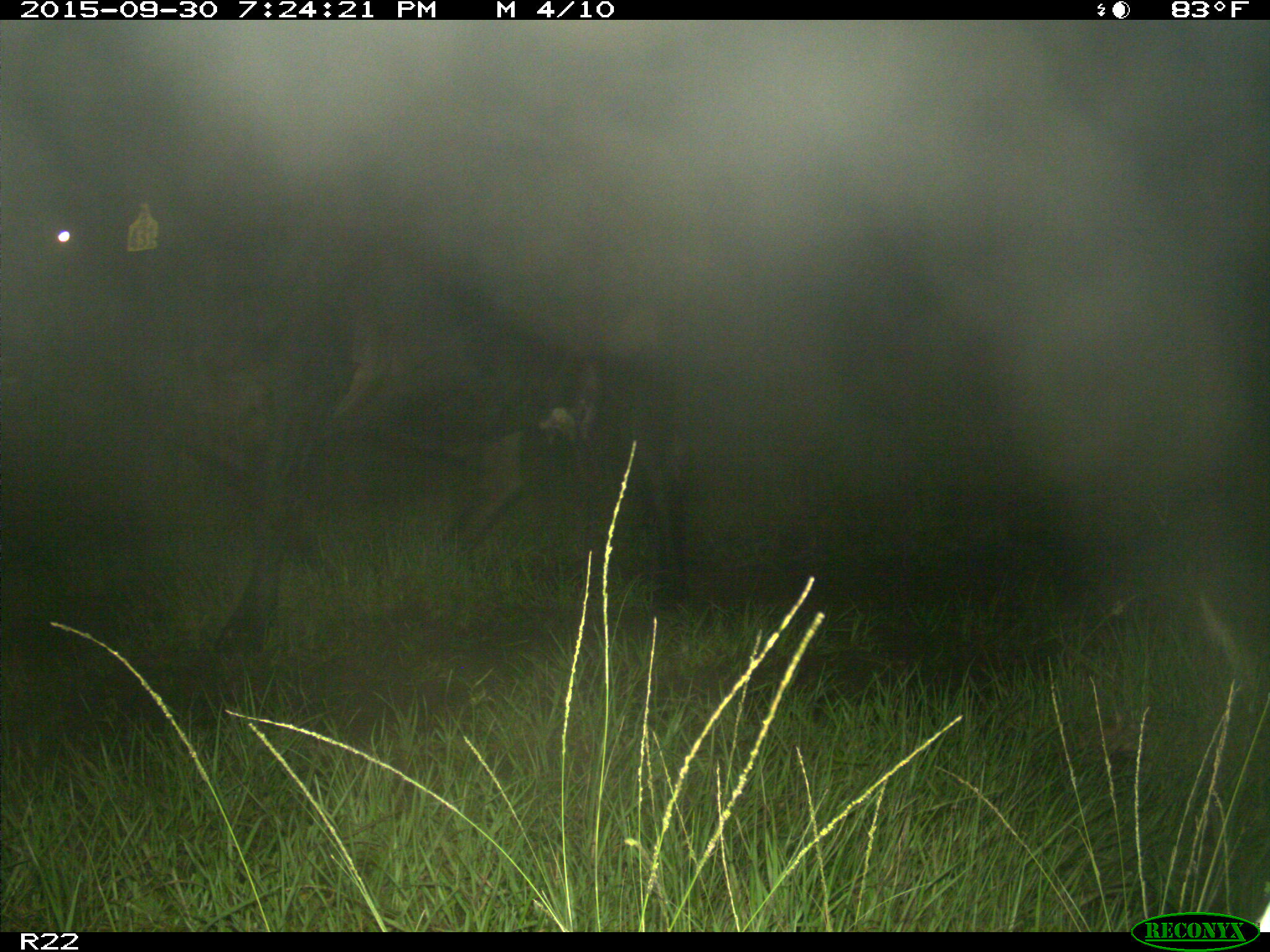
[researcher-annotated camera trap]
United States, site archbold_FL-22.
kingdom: Animalia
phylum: Chordata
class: Mammalia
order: Artiodactyla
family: Bovidae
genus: Bos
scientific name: Bos taurus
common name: domestic cow